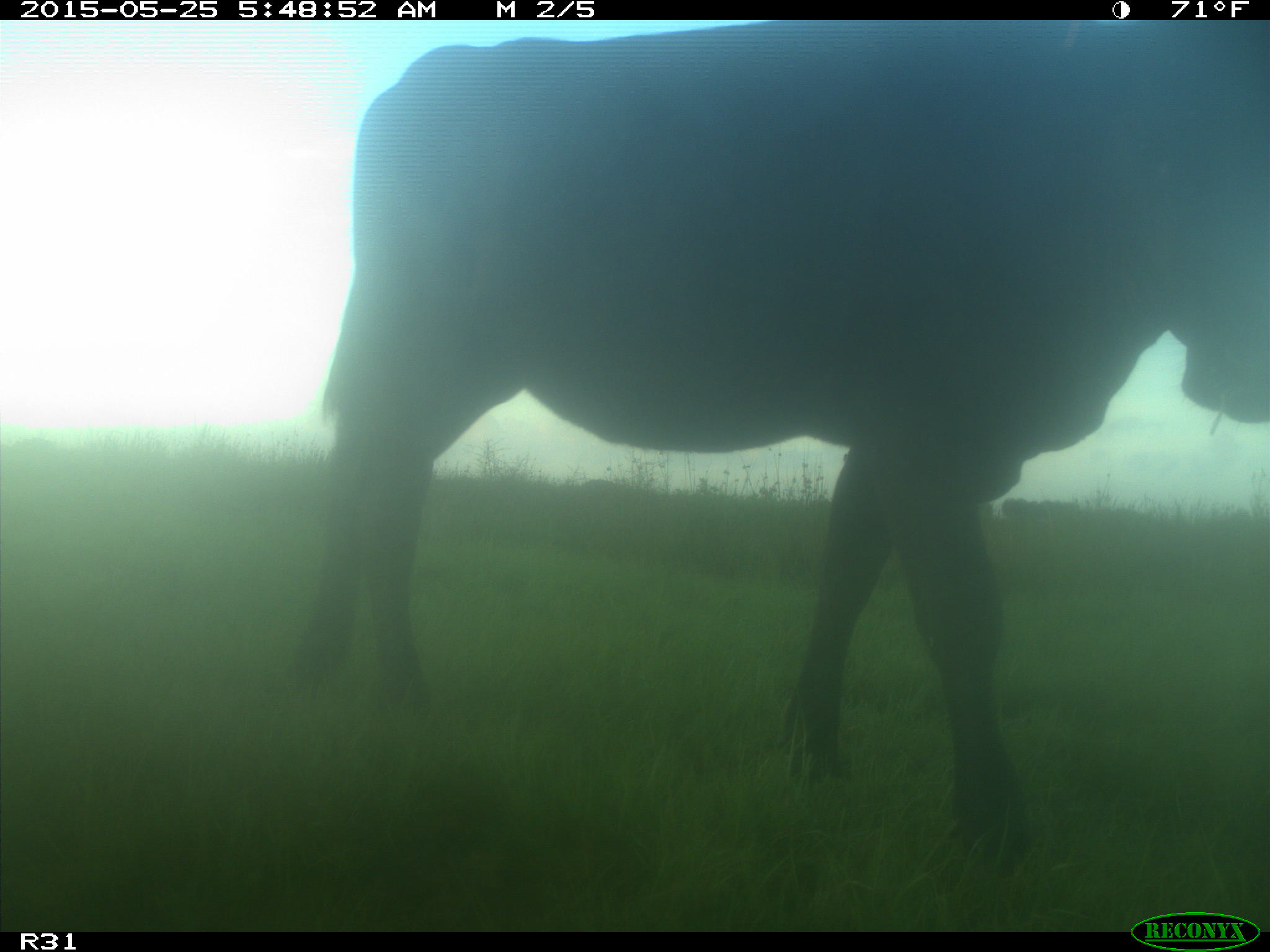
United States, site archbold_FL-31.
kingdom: Animalia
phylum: Chordata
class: Mammalia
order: Artiodactyla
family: Bovidae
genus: Bos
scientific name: Bos taurus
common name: domestic cow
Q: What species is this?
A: Bos taurus (domestic cow).